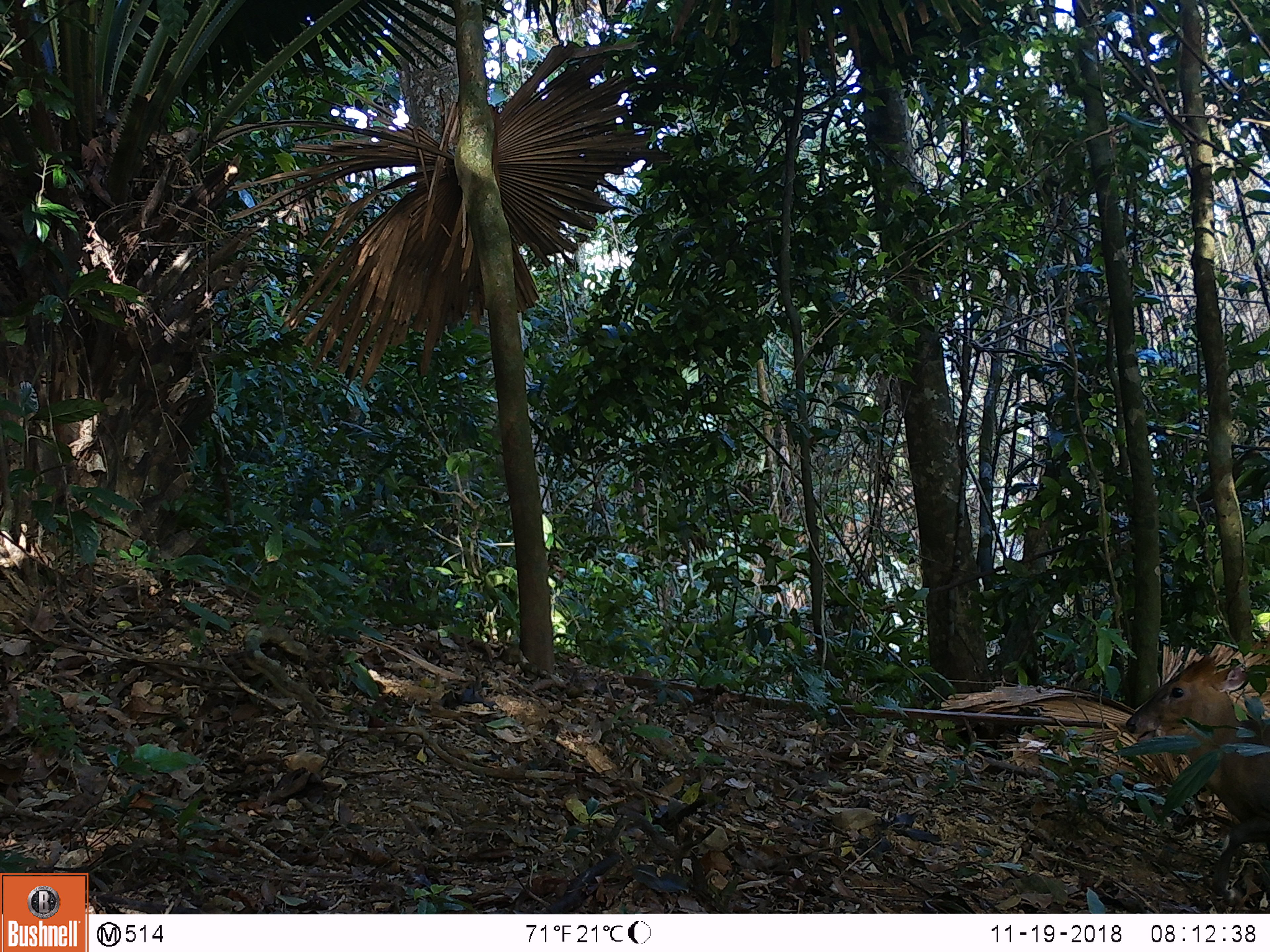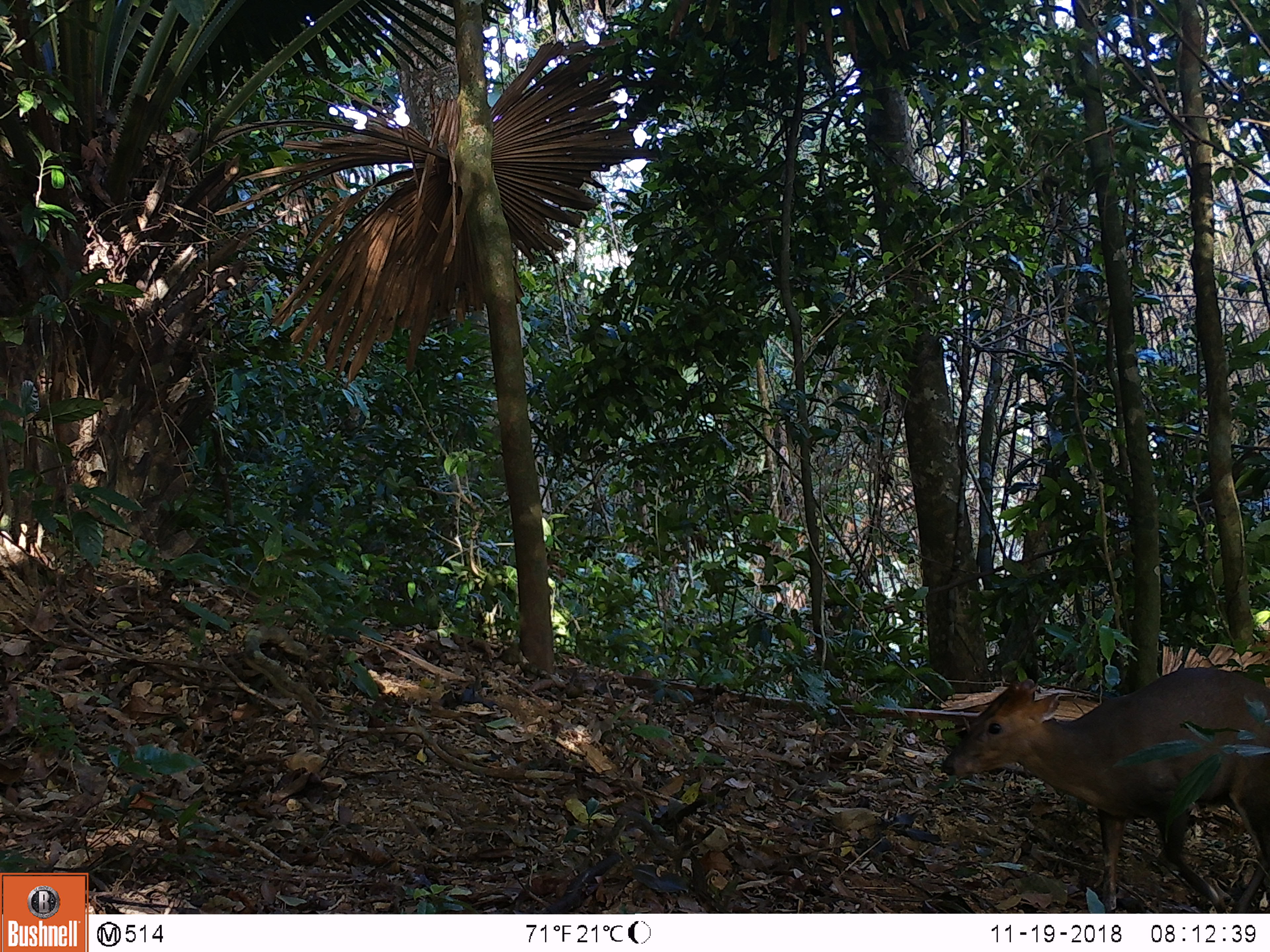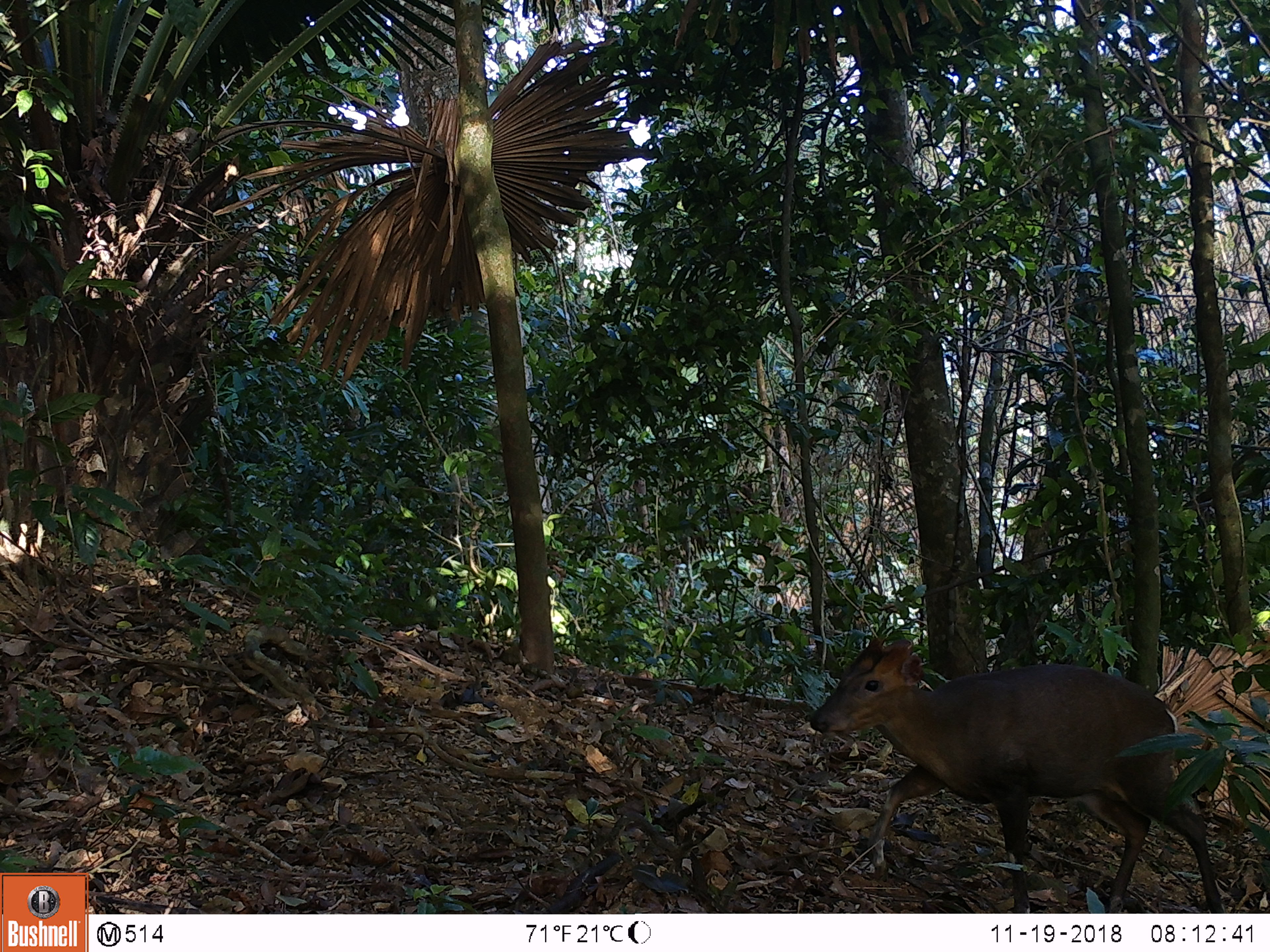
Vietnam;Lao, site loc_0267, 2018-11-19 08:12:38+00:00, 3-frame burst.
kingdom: Animalia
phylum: Chordata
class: Mammalia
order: Artiodactyla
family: Cervidae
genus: Muntiacus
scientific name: Muntiacus rooseveltorum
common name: roosevelt's muntjac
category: roosevelts muntjac group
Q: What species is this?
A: Roosevelts muntjac group (roosevelt's muntjac) (Muntiacus rooseveltorum).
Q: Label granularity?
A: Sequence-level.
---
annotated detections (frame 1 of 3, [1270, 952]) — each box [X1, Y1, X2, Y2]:
roosevelts muntjac group: [1125, 654, 1269, 895]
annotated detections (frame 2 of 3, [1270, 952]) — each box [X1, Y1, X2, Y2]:
roosevelts muntjac group: [938, 663, 1269, 912]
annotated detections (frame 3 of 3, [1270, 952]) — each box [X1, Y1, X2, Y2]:
roosevelts muntjac group: [808, 633, 1224, 911]